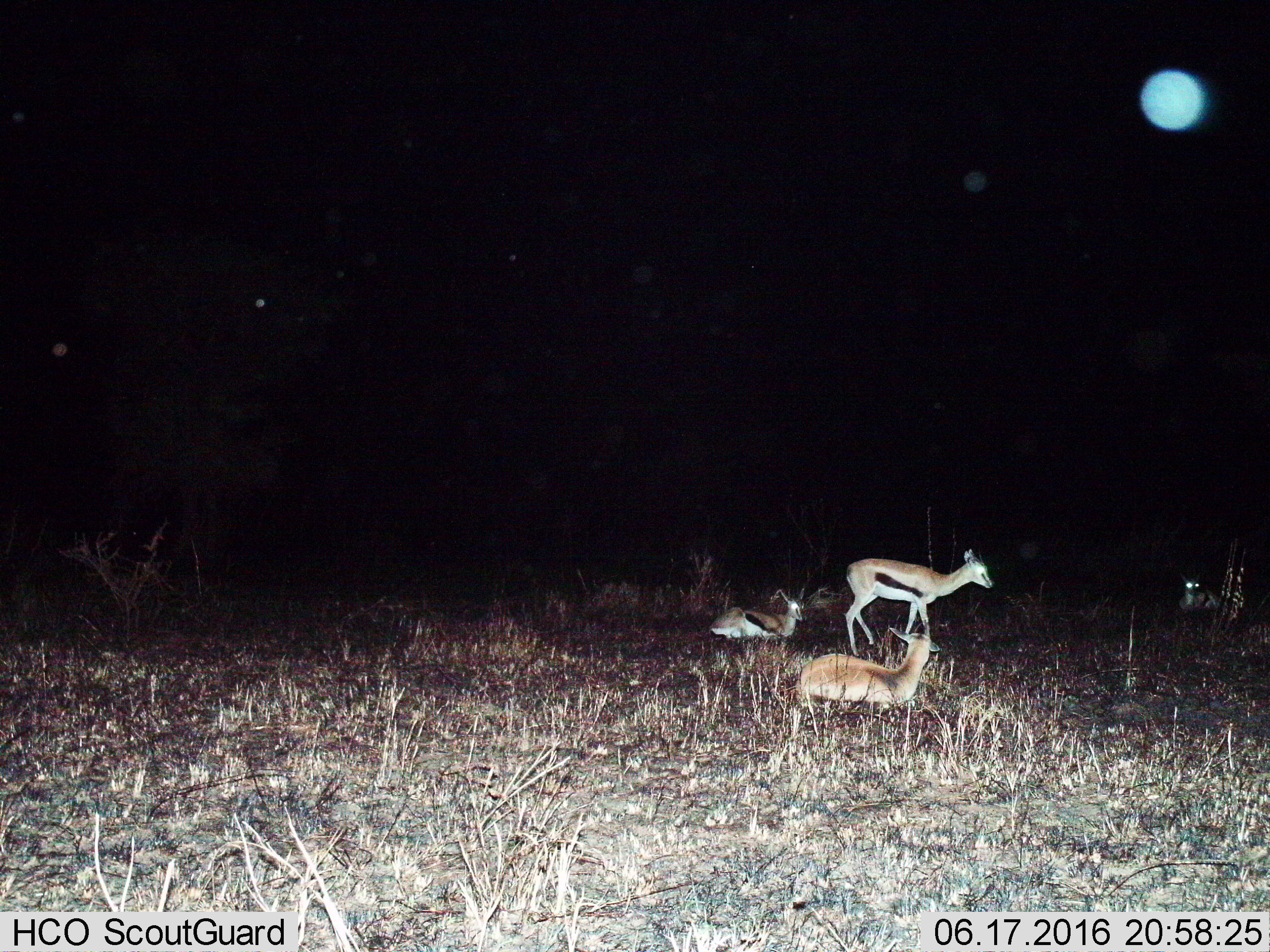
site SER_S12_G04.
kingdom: Animalia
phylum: Chordata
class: Mammalia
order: Artiodactyla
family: Bovidae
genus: Eudorcas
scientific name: Eudorcas thomsonii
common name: thomson's gazelle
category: gazellethomsons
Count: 4.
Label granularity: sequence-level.